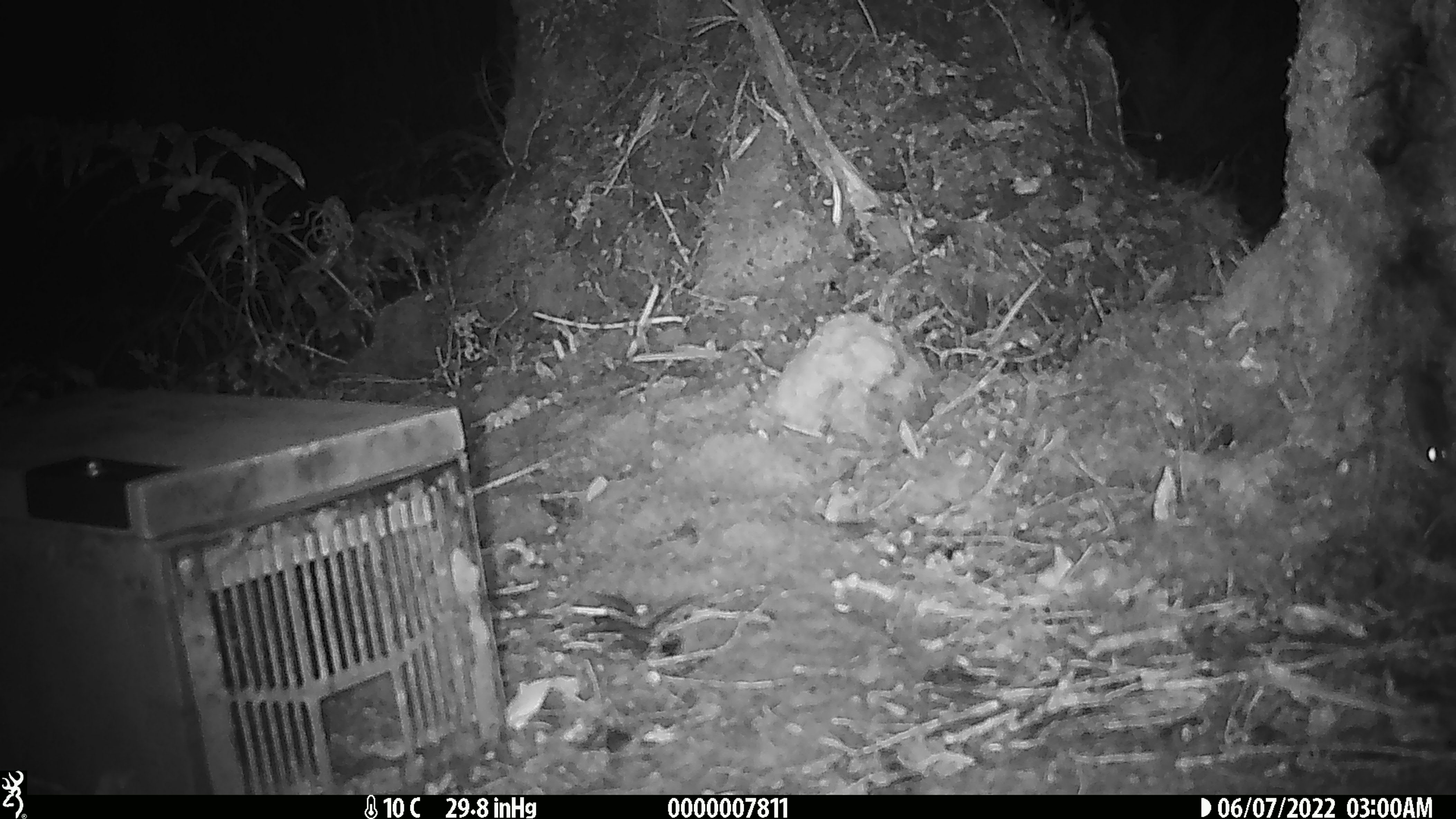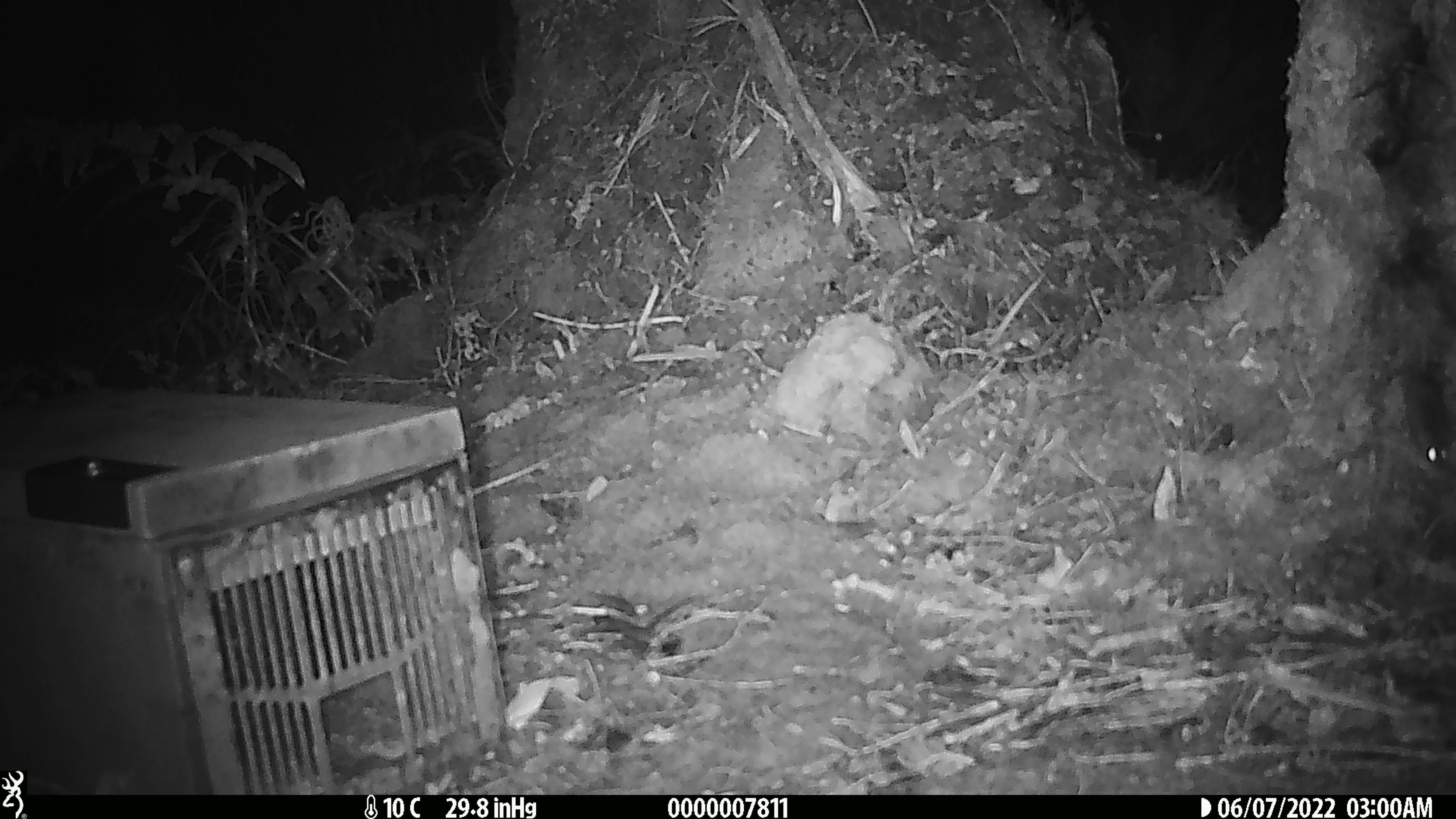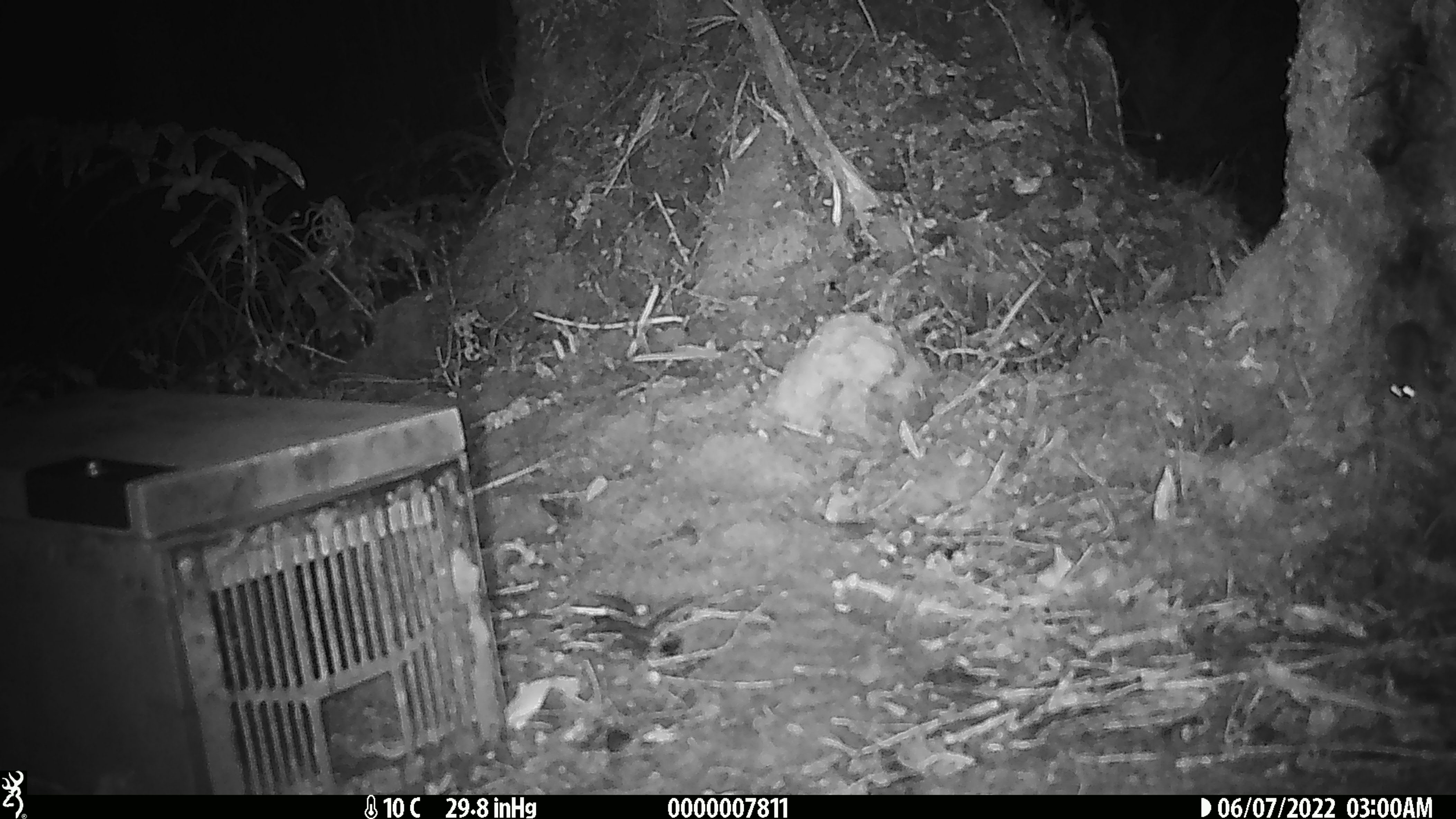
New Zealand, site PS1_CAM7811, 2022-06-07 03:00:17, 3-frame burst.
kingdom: Animalia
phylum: Chordata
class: Mammalia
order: Rodentia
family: Muridae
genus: Mus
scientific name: Mus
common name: mouse